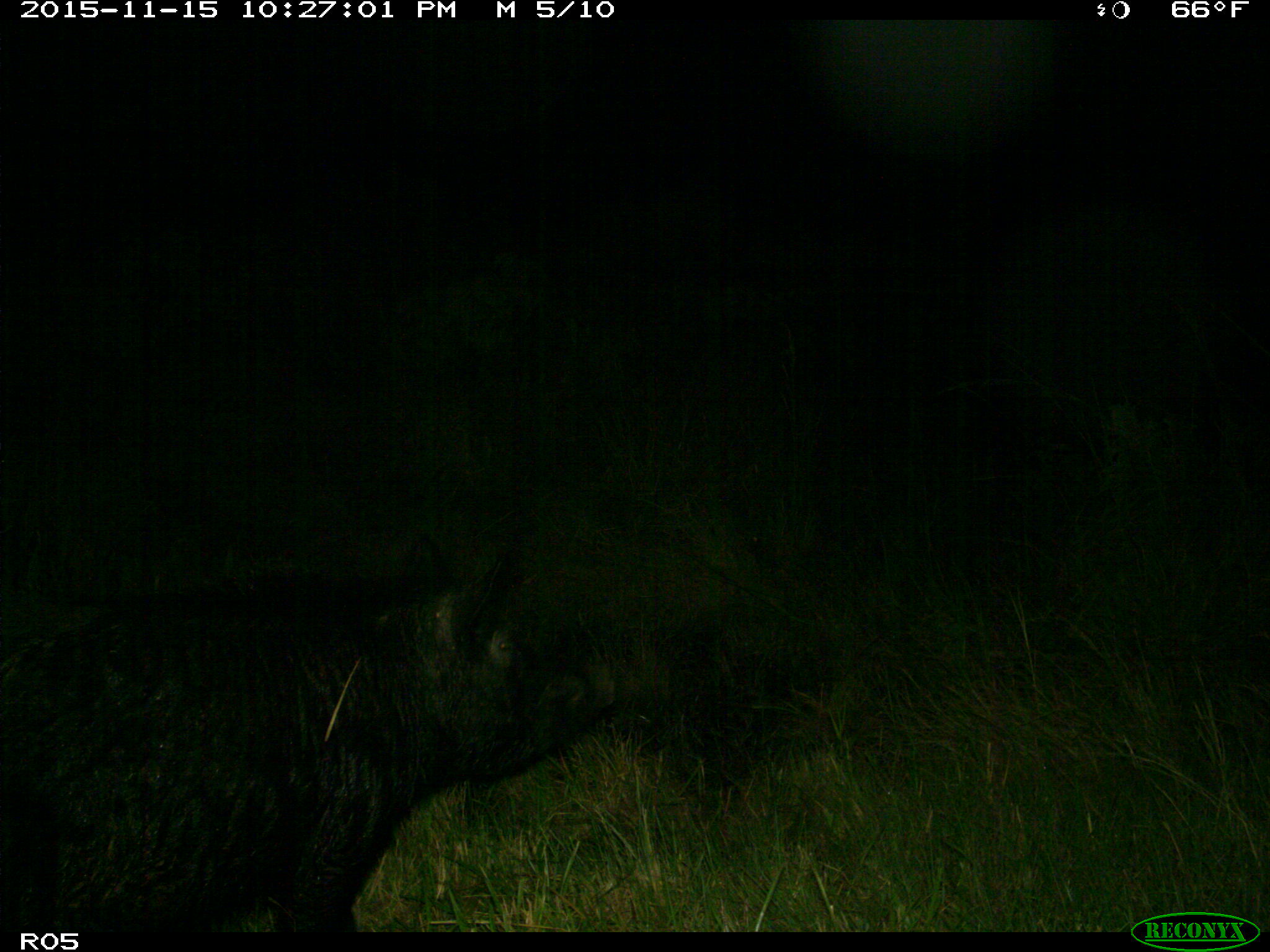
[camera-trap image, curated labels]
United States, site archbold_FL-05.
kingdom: Animalia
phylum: Chordata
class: Mammalia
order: Artiodactyla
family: Suidae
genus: Sus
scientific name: Sus scrofa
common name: wild boar